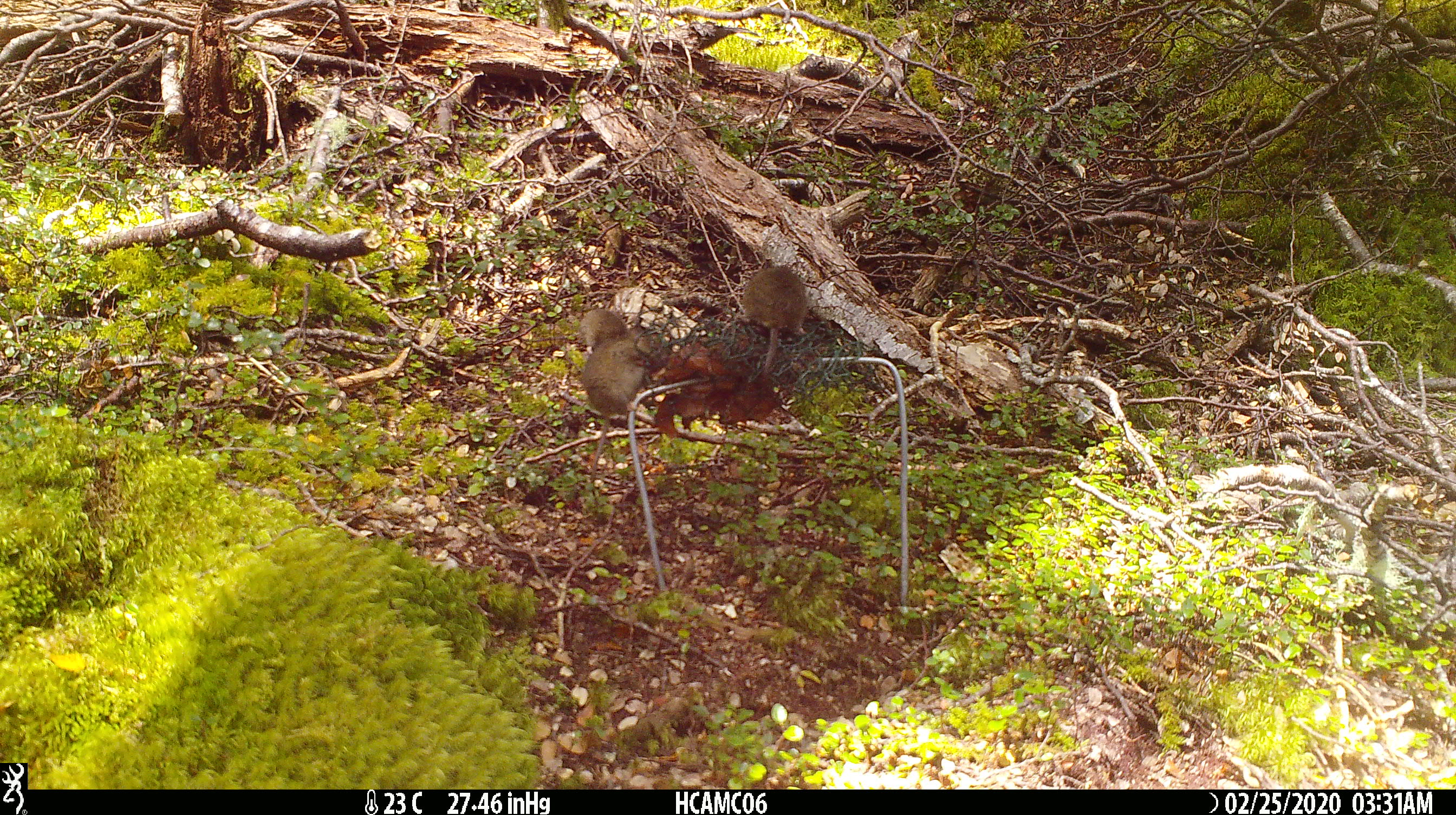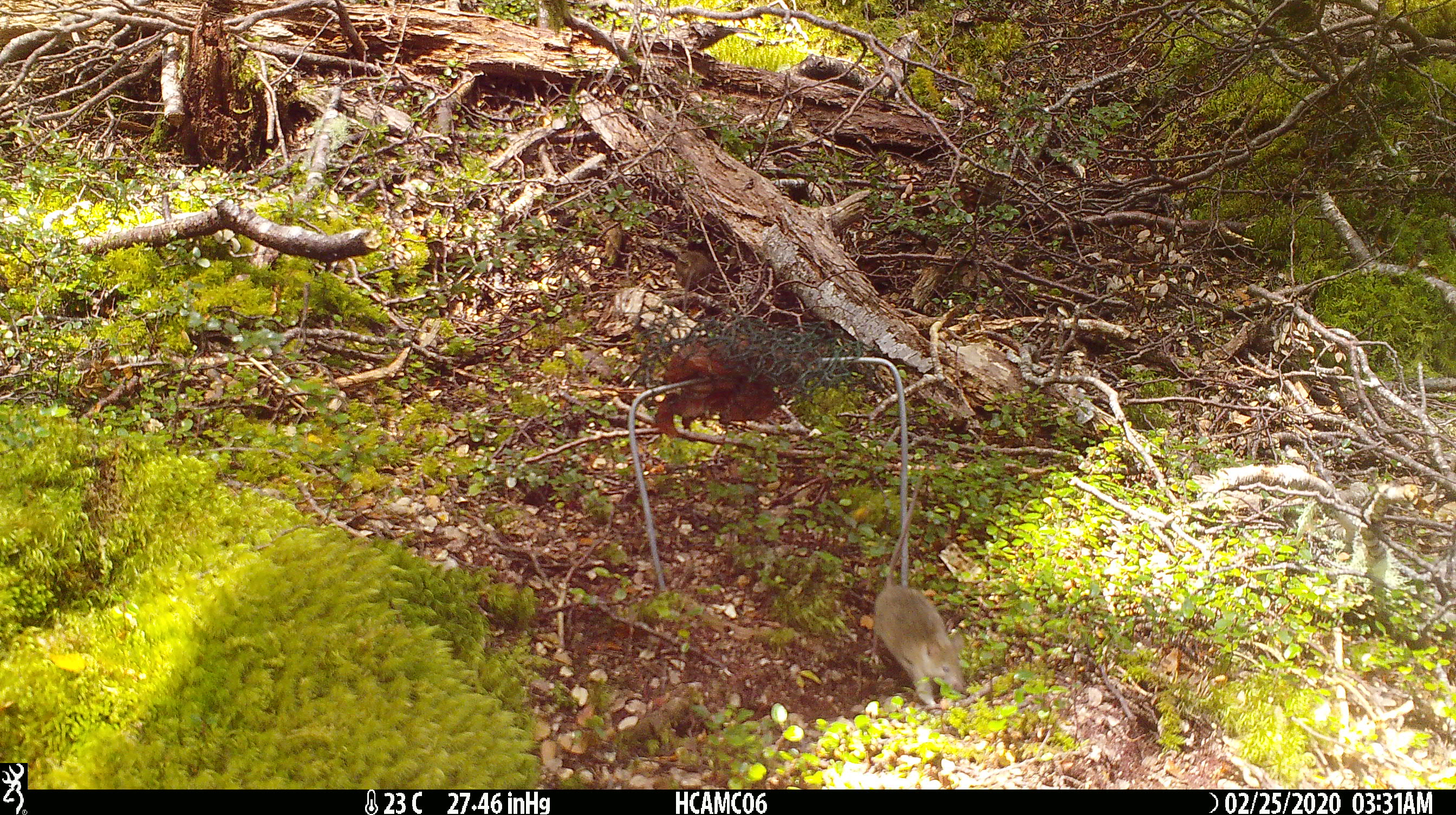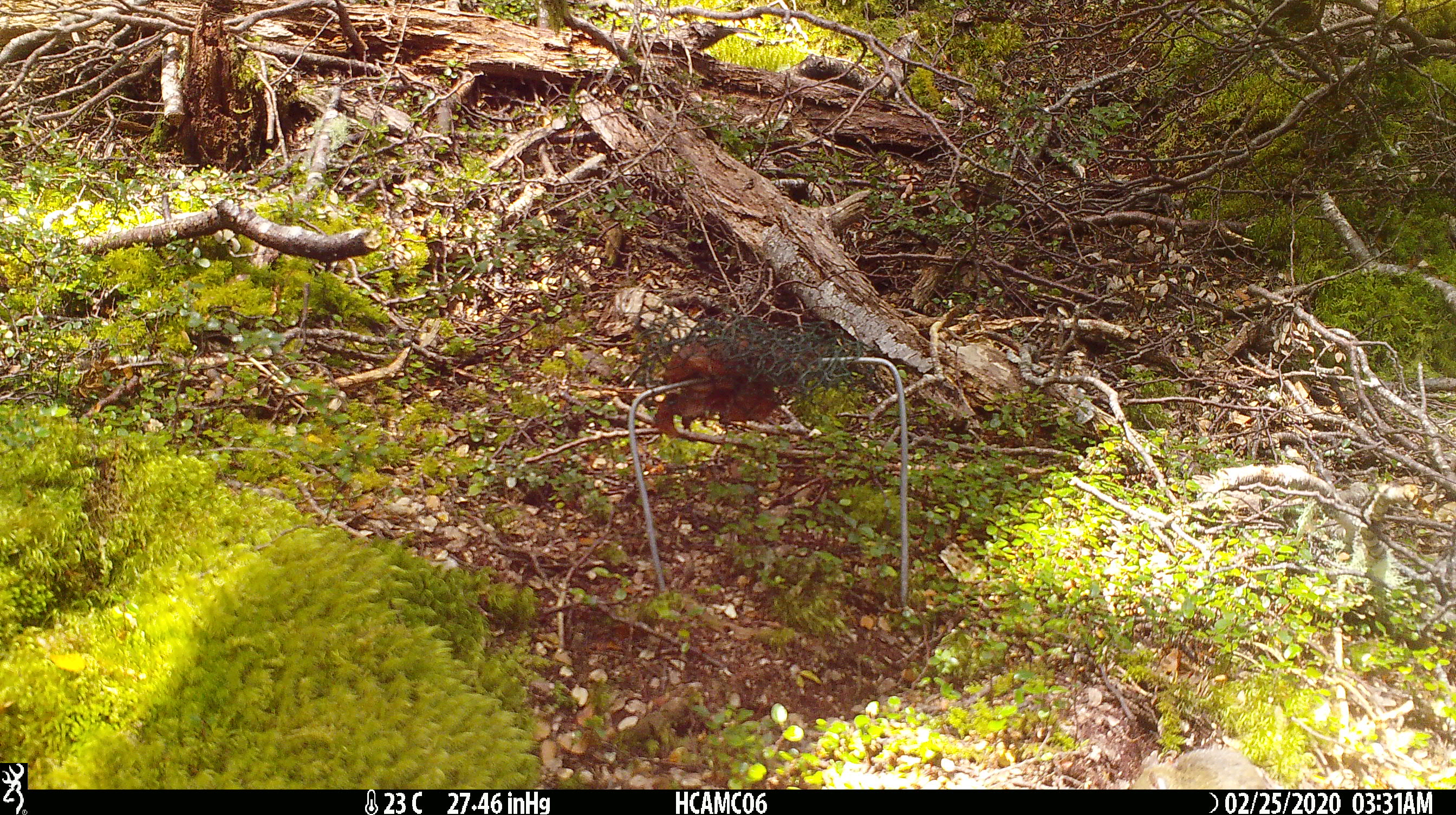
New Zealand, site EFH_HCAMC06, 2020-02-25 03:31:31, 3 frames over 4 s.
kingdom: Animalia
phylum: Chordata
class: Mammalia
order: Rodentia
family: Muridae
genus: Mus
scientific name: Mus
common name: mouse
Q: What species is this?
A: Mouse (Mus).